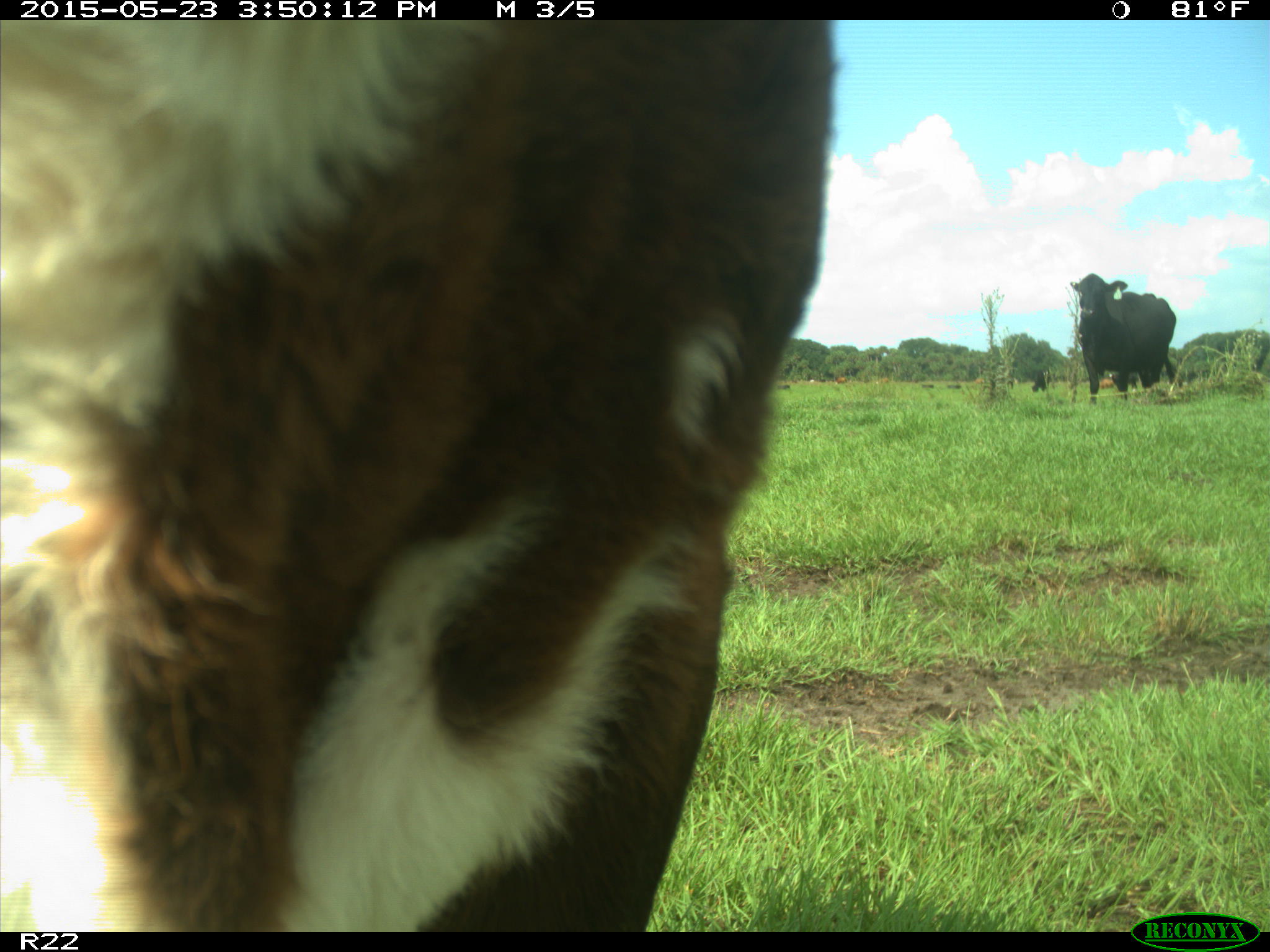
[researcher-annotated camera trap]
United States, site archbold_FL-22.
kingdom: Animalia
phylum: Chordata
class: Mammalia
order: Artiodactyla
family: Bovidae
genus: Bos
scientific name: Bos taurus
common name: domestic cow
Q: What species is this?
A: Bos taurus (domestic cow).